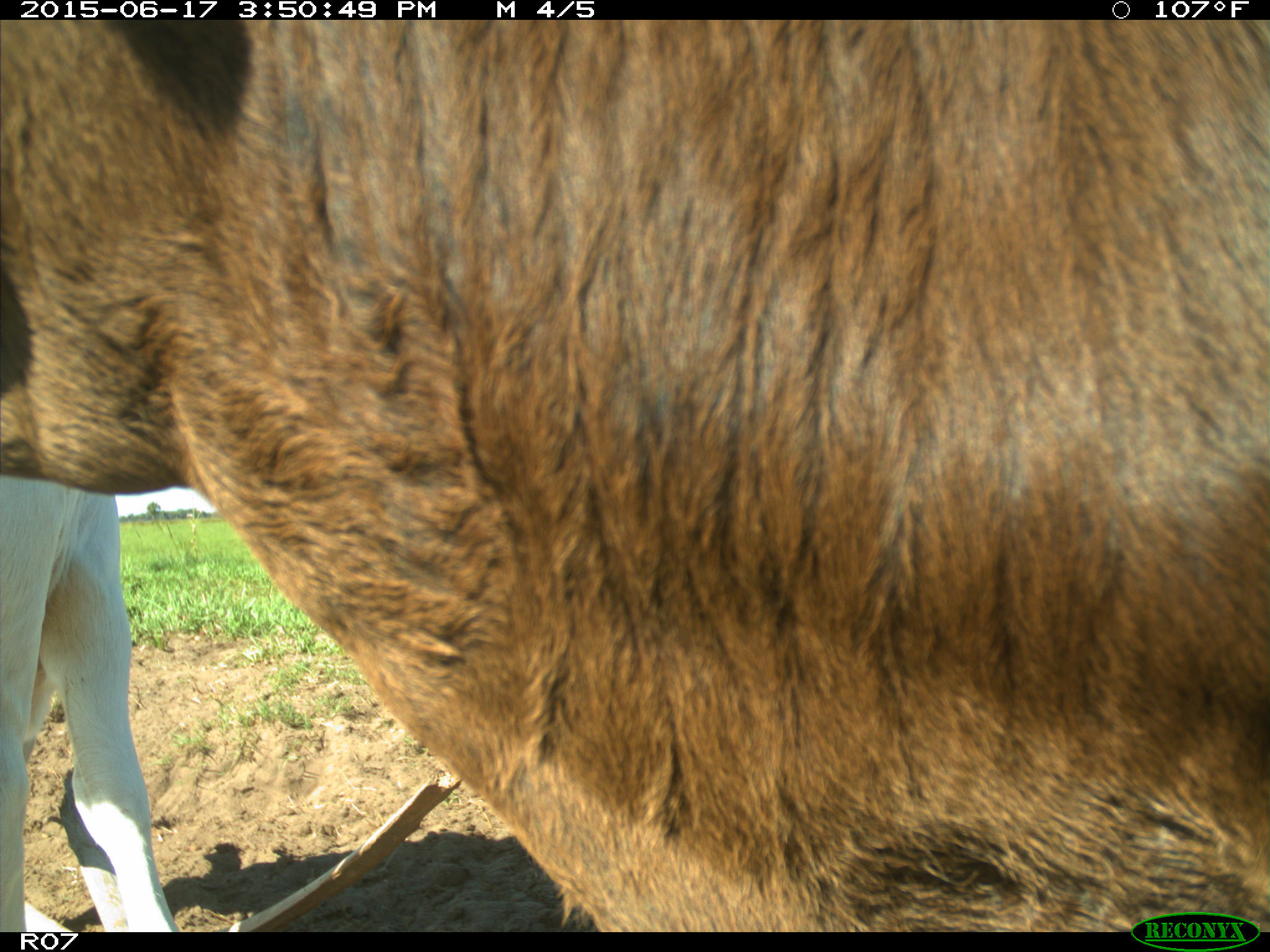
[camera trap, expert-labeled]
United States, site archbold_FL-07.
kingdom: Animalia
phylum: Chordata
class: Mammalia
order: Artiodactyla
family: Bovidae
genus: Bos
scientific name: Bos taurus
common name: domestic cow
Bos taurus (domestic cow).